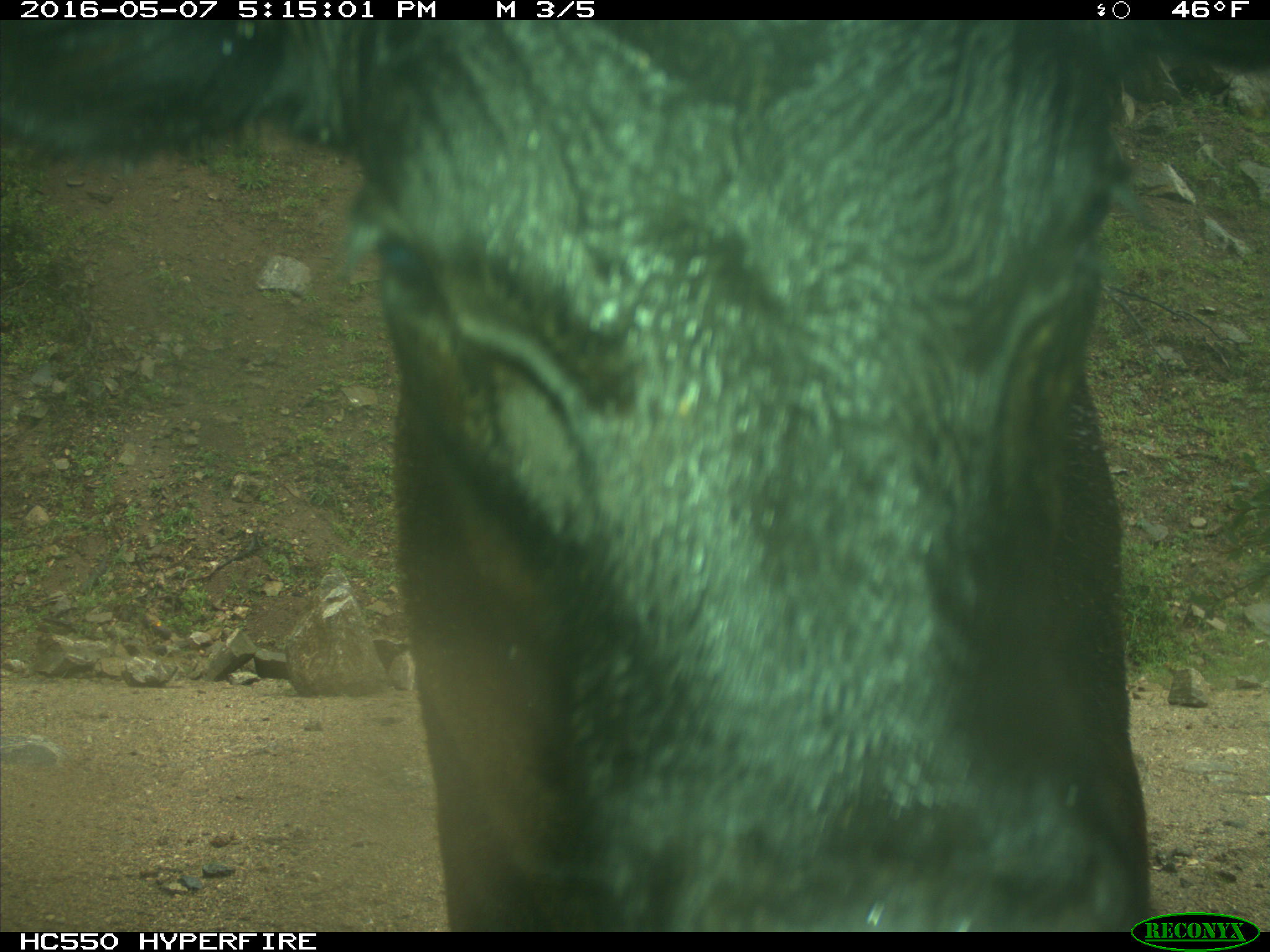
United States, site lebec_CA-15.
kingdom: Animalia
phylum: Chordata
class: Mammalia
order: Artiodactyla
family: Bovidae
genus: Bos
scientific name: Bos taurus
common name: domestic cow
Bos taurus (domestic cow).